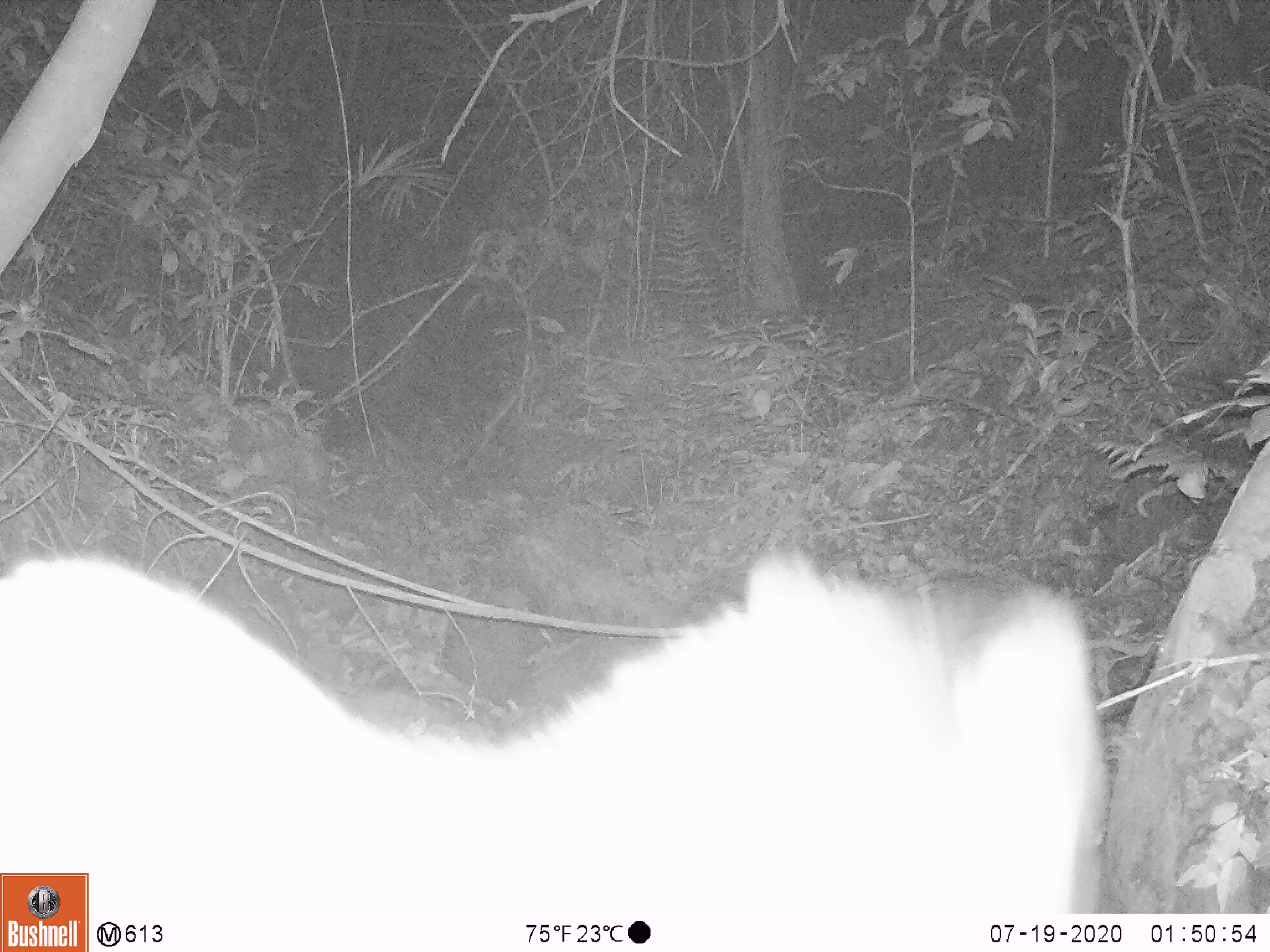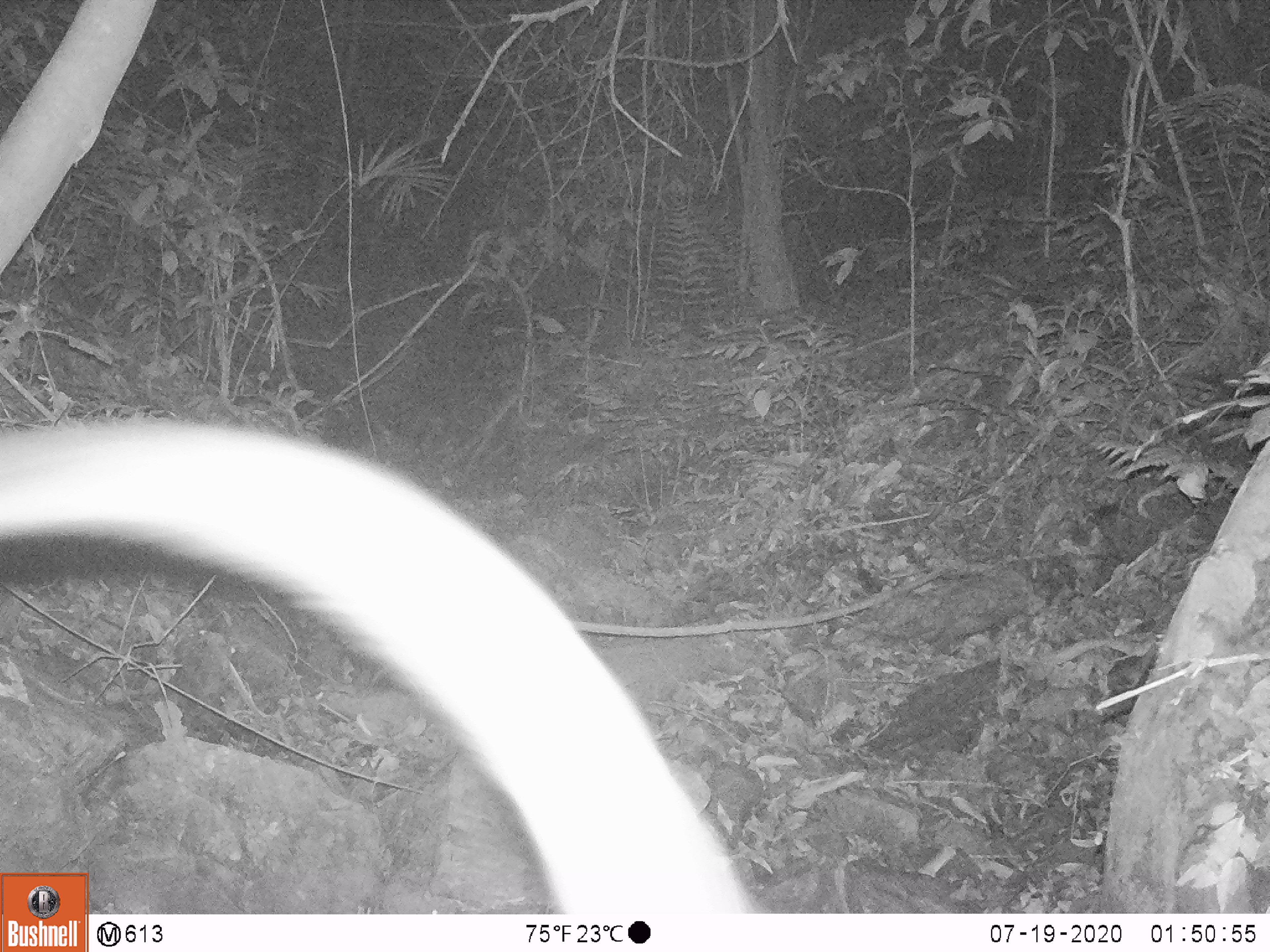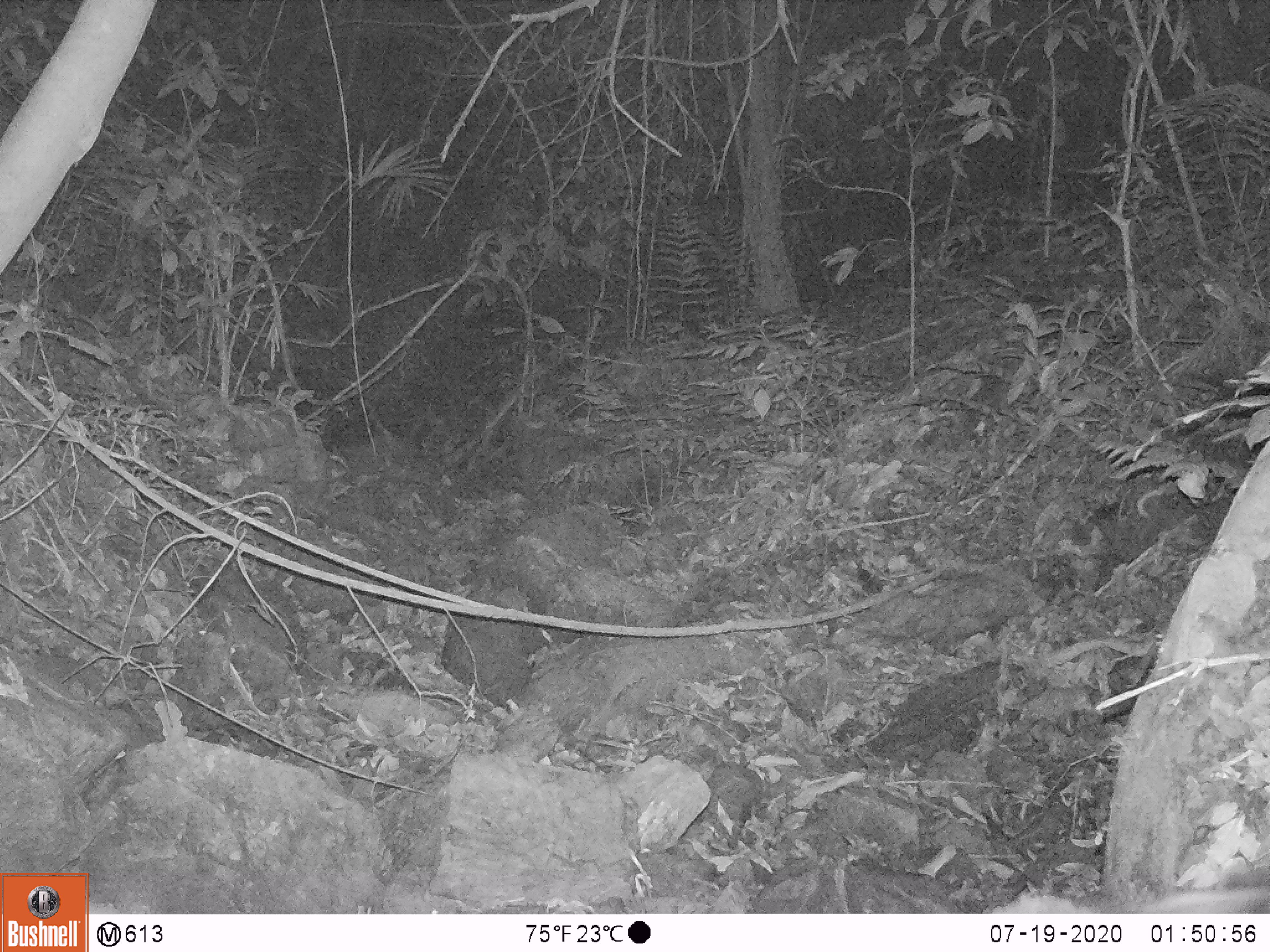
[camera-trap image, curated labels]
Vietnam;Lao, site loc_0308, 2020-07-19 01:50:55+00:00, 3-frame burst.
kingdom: Animalia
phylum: Chordata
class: Mammalia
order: Carnivora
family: Viverridae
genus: Paguma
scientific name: Paguma larvata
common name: masked palm civet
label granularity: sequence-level